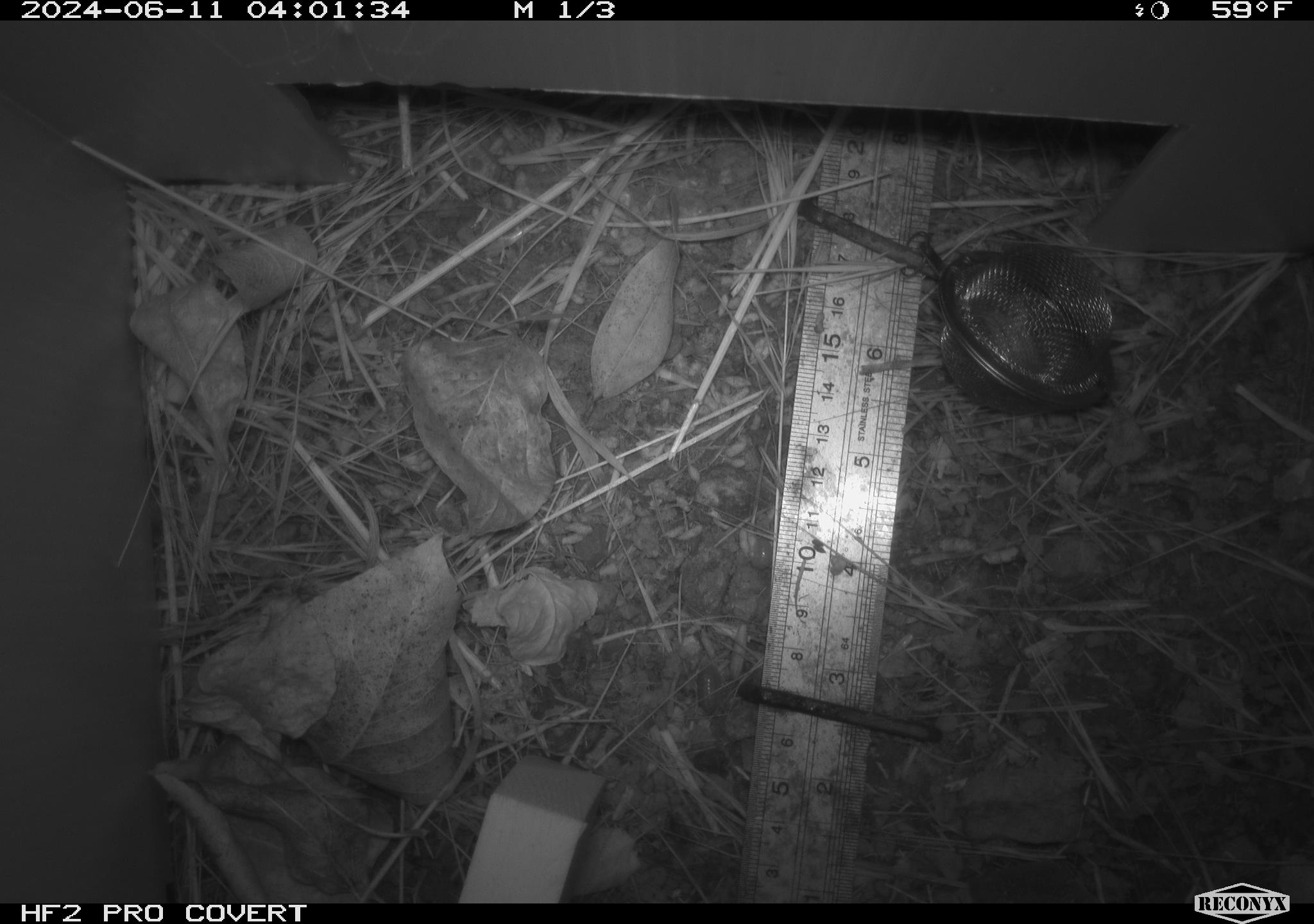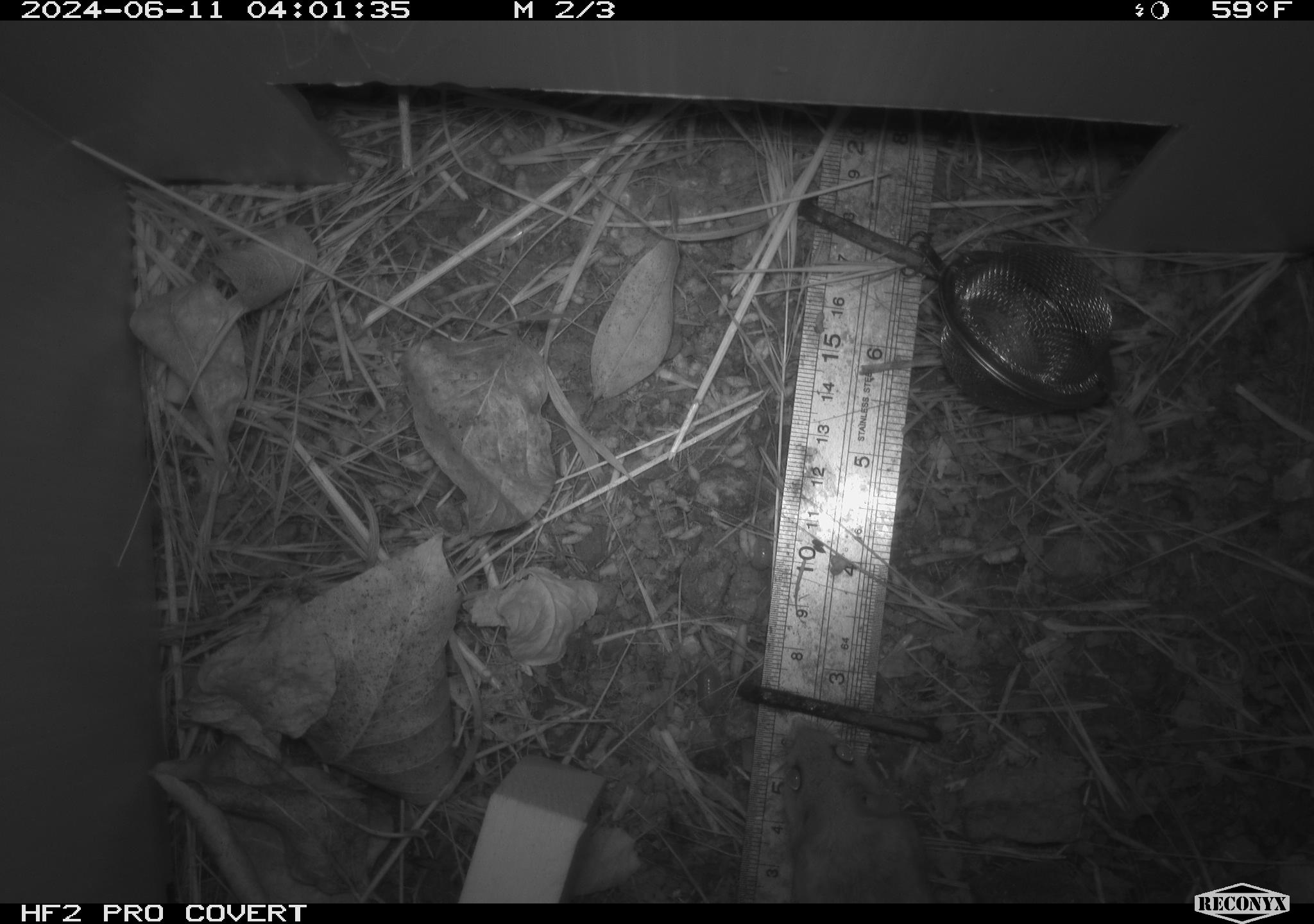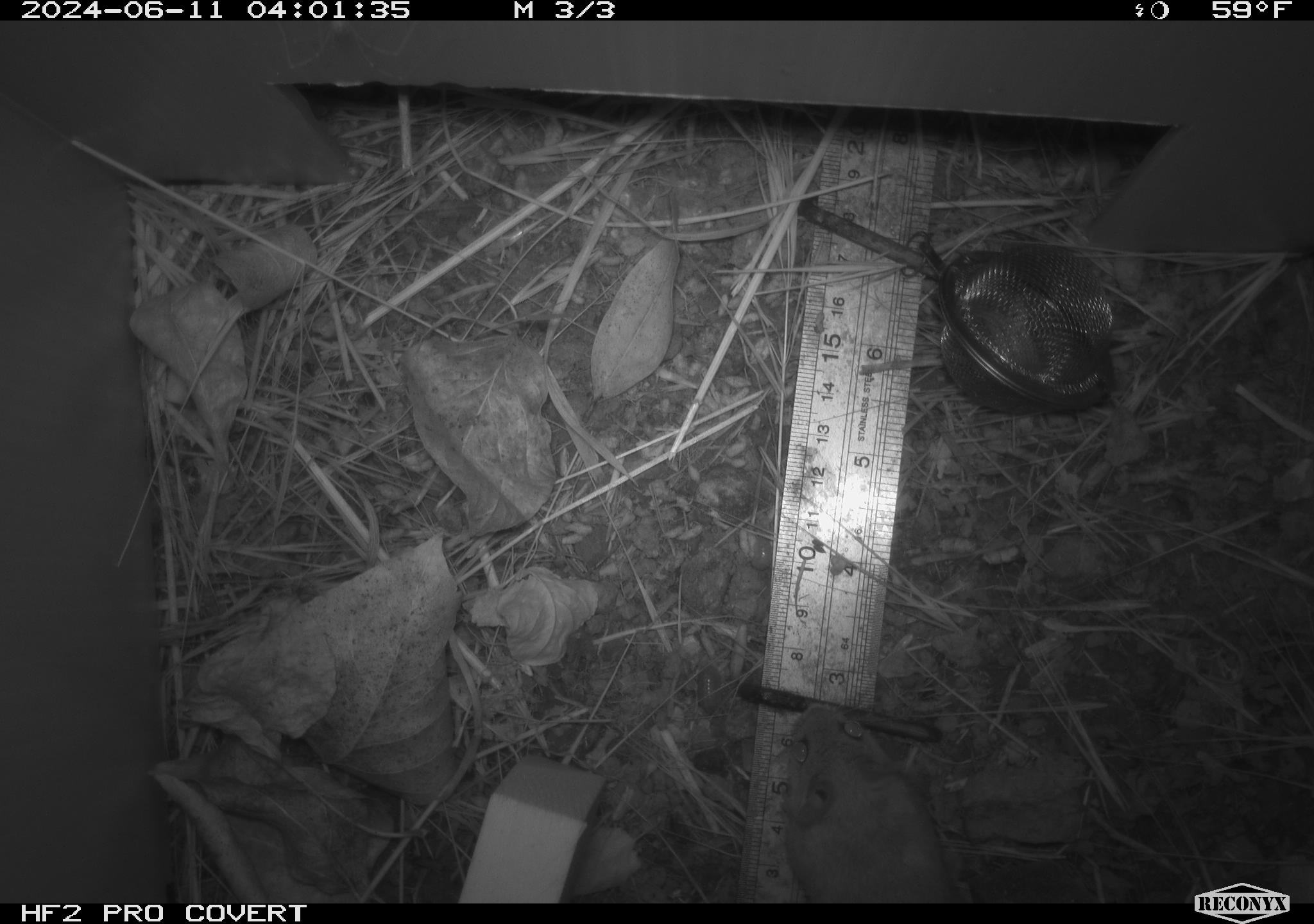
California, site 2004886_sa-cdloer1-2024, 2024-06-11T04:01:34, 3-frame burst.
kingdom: Animalia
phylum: Chordata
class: Mammalia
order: Rodentia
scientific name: Rodentia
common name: mouse species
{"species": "mouse species (Rodentia)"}